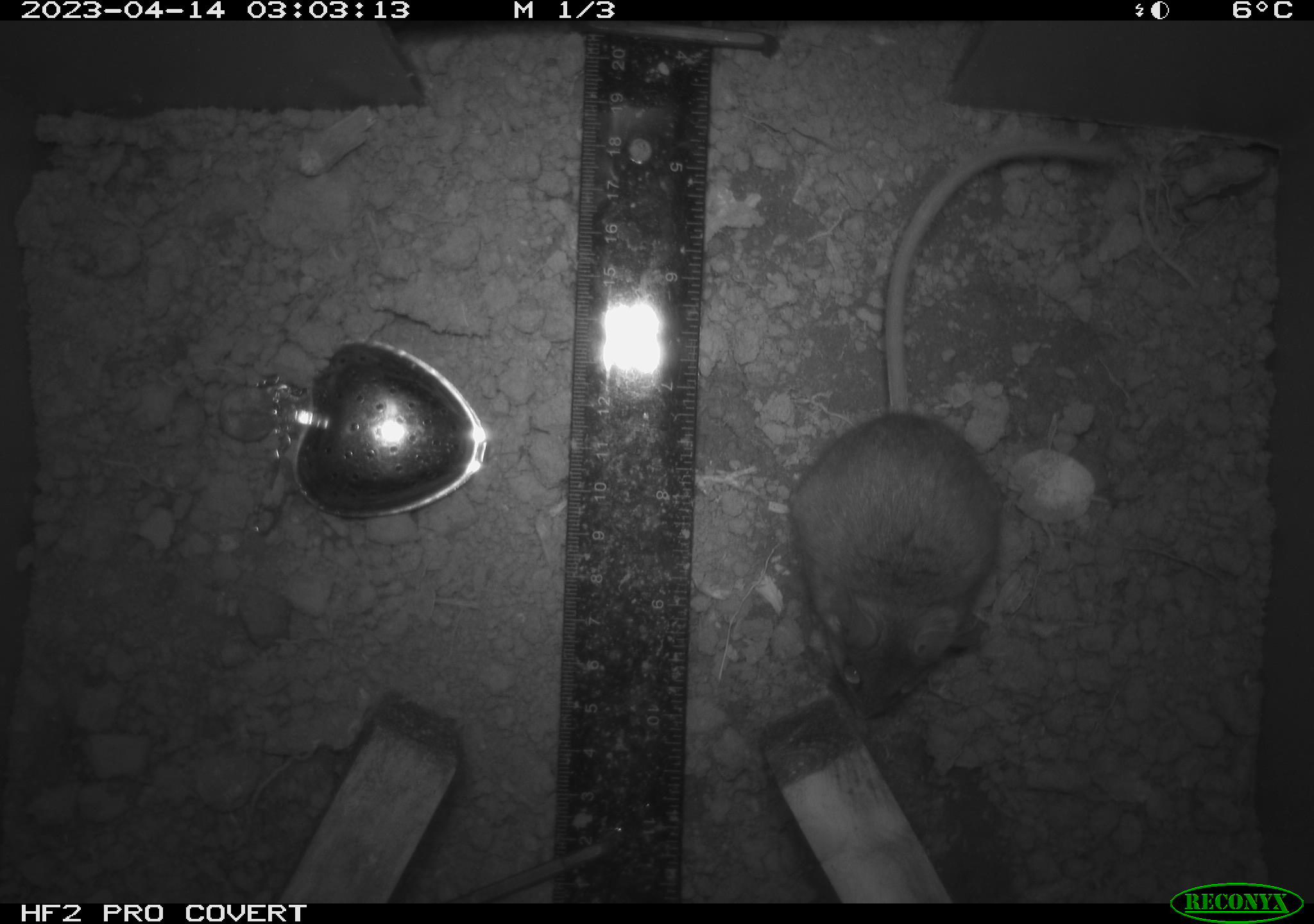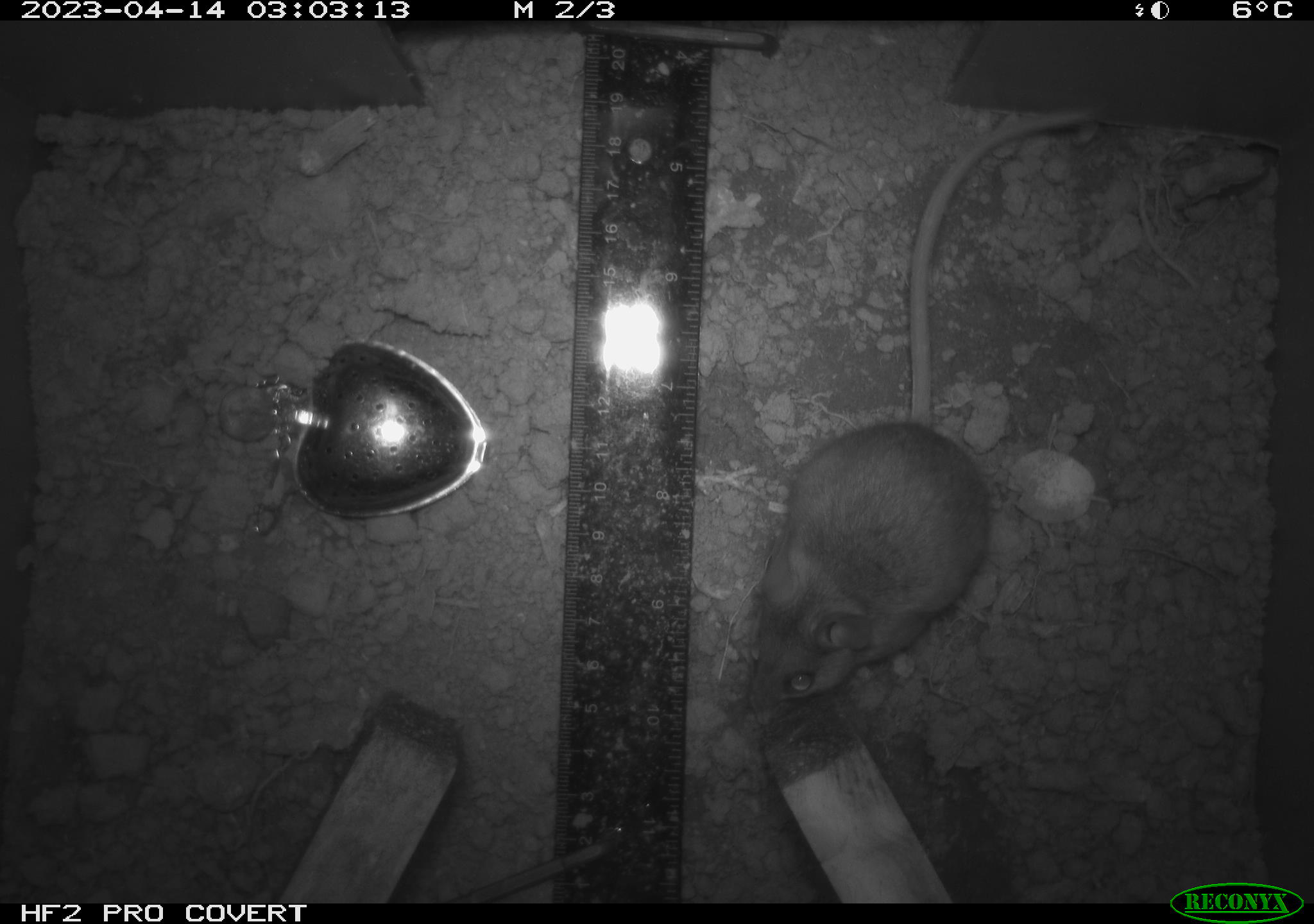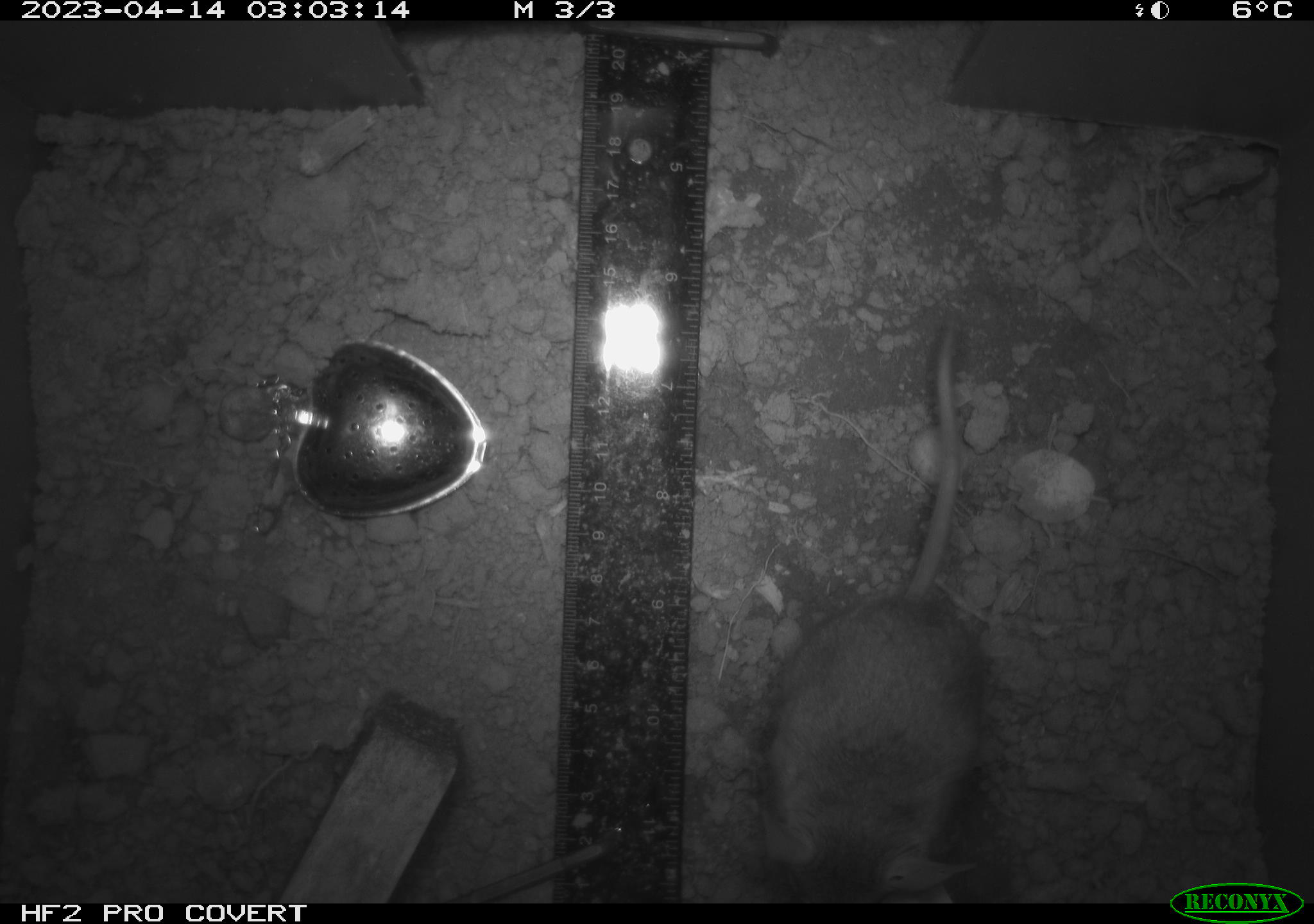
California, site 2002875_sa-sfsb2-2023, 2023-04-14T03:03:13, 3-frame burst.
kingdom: Animalia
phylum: Chordata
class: Mammalia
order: Rodentia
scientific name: Rodentia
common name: mouse species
Mouse species (Rodentia).